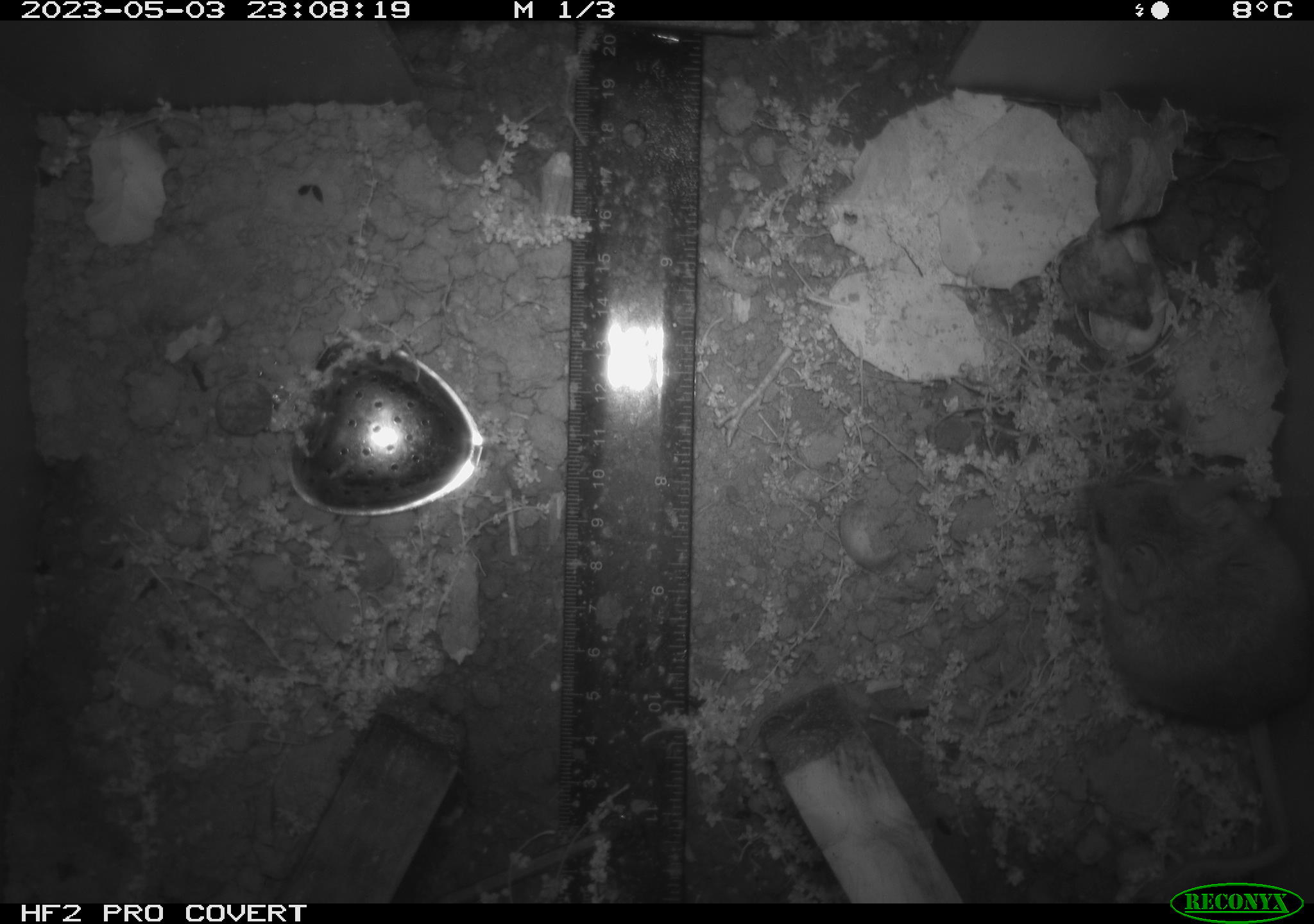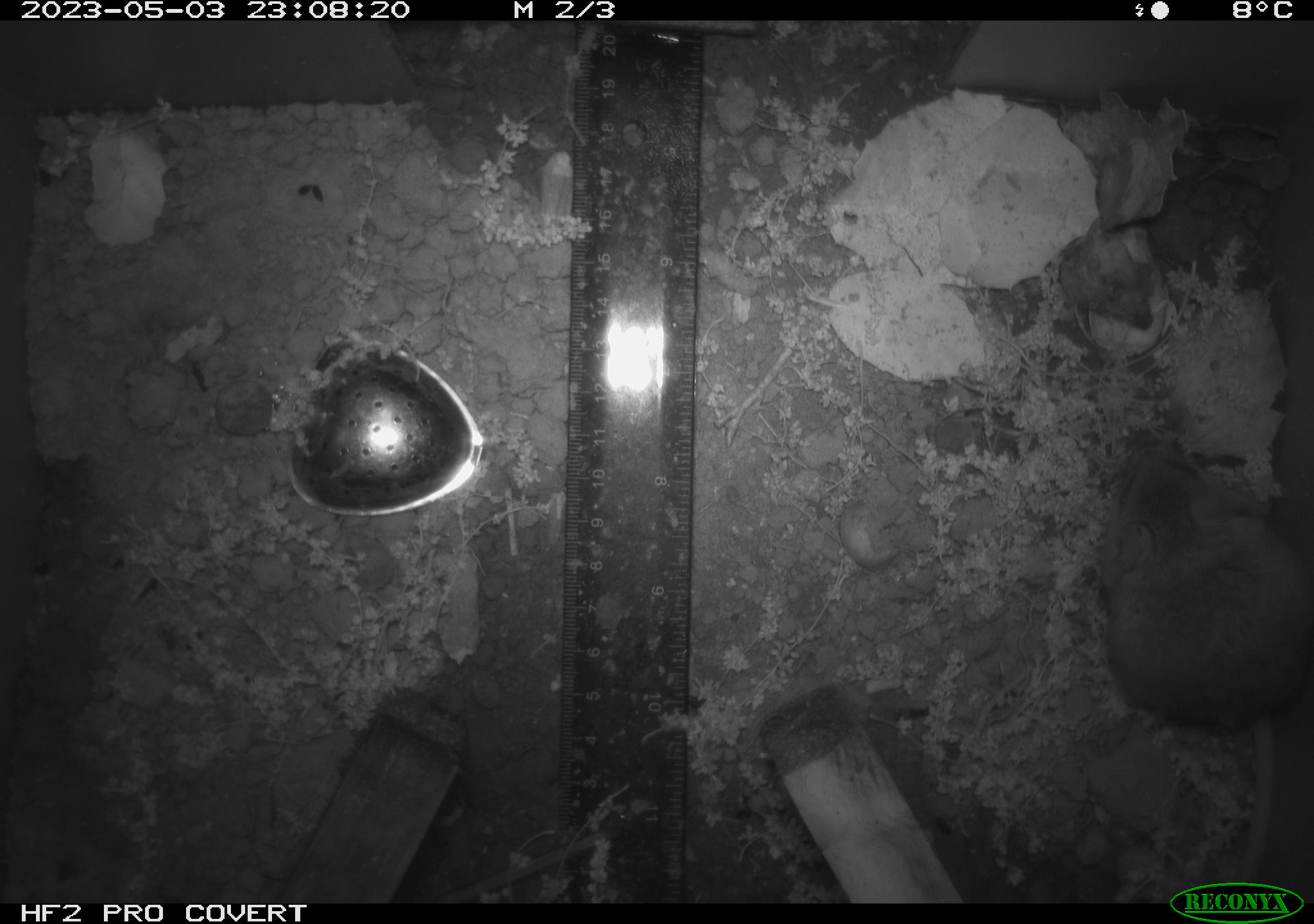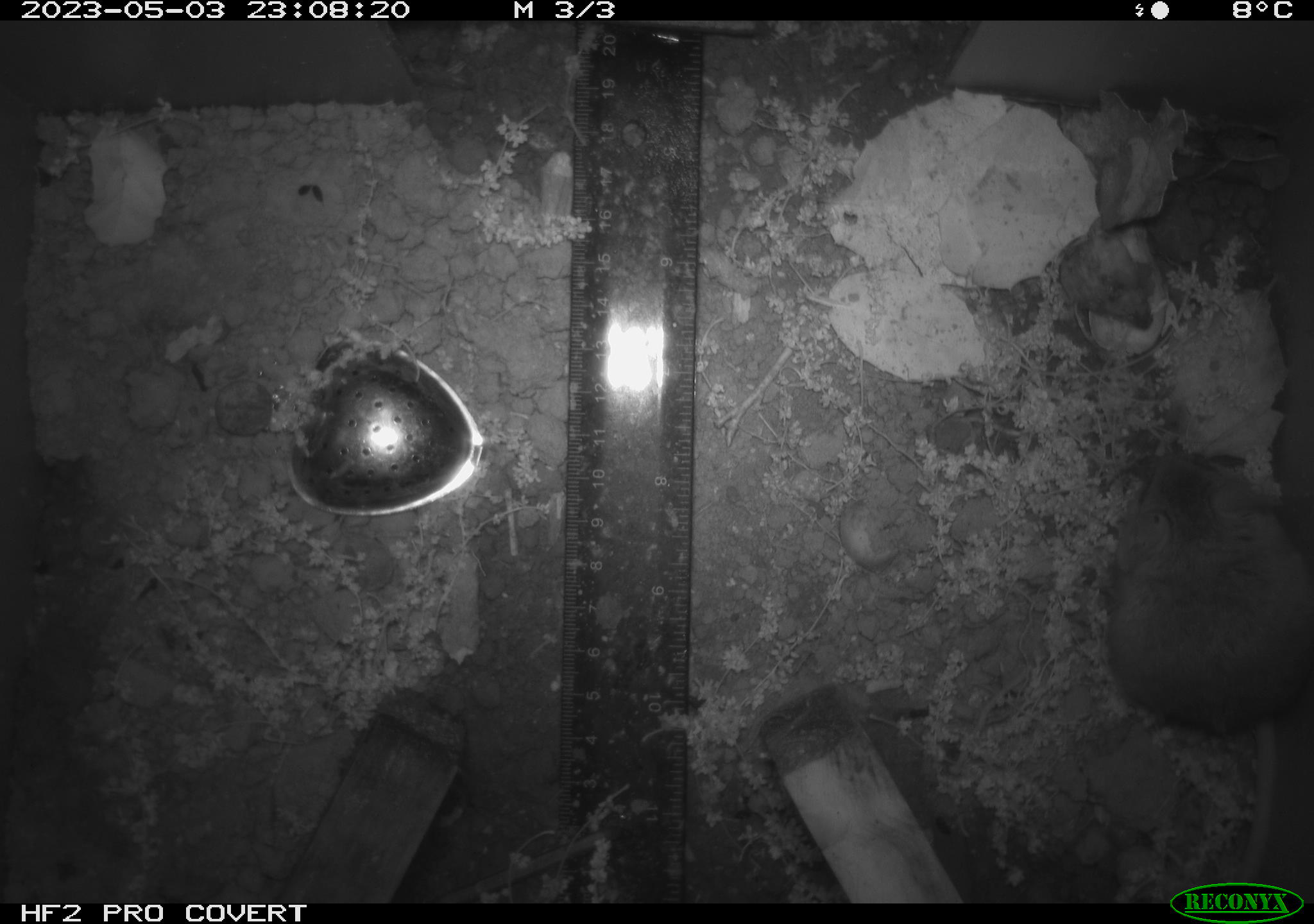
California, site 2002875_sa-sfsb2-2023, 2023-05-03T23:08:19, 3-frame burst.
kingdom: Animalia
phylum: Chordata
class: Mammalia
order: Rodentia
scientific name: Rodentia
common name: mouse species